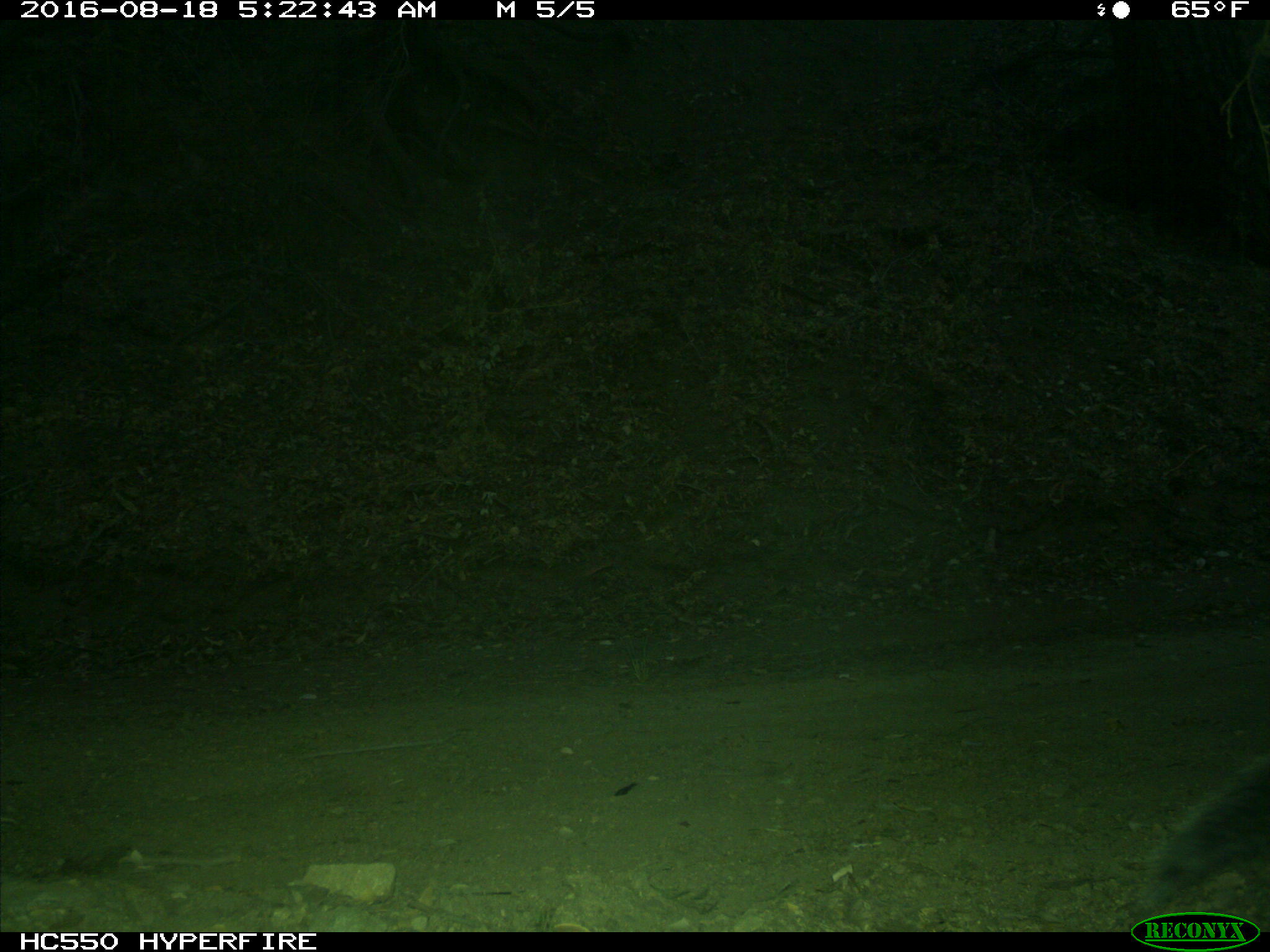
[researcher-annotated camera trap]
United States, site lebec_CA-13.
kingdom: Animalia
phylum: Chordata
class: Mammalia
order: Rodentia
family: Sciuridae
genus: Sciurus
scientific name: Sciurus carolinensis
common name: eastern gray squirrel